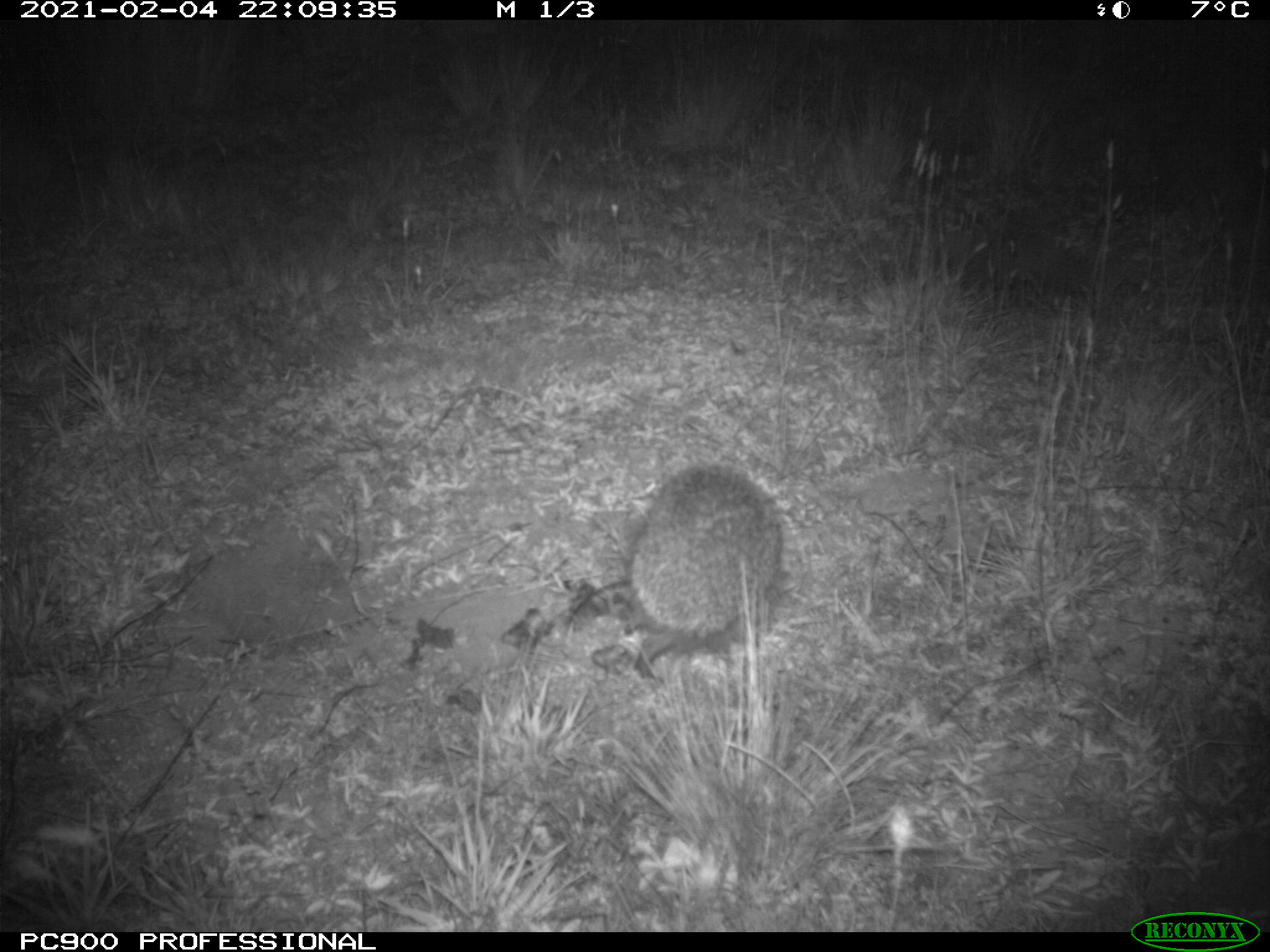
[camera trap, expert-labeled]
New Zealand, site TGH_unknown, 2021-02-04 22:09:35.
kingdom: Animalia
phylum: Chordata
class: Mammalia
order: Eulipotyphla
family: Erinaceidae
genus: Erinaceus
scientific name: Erinaceus europaeus europaeus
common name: european hedgehog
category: hedgehog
Hedgehog (european hedgehog) (Erinaceus europaeus europaeus).